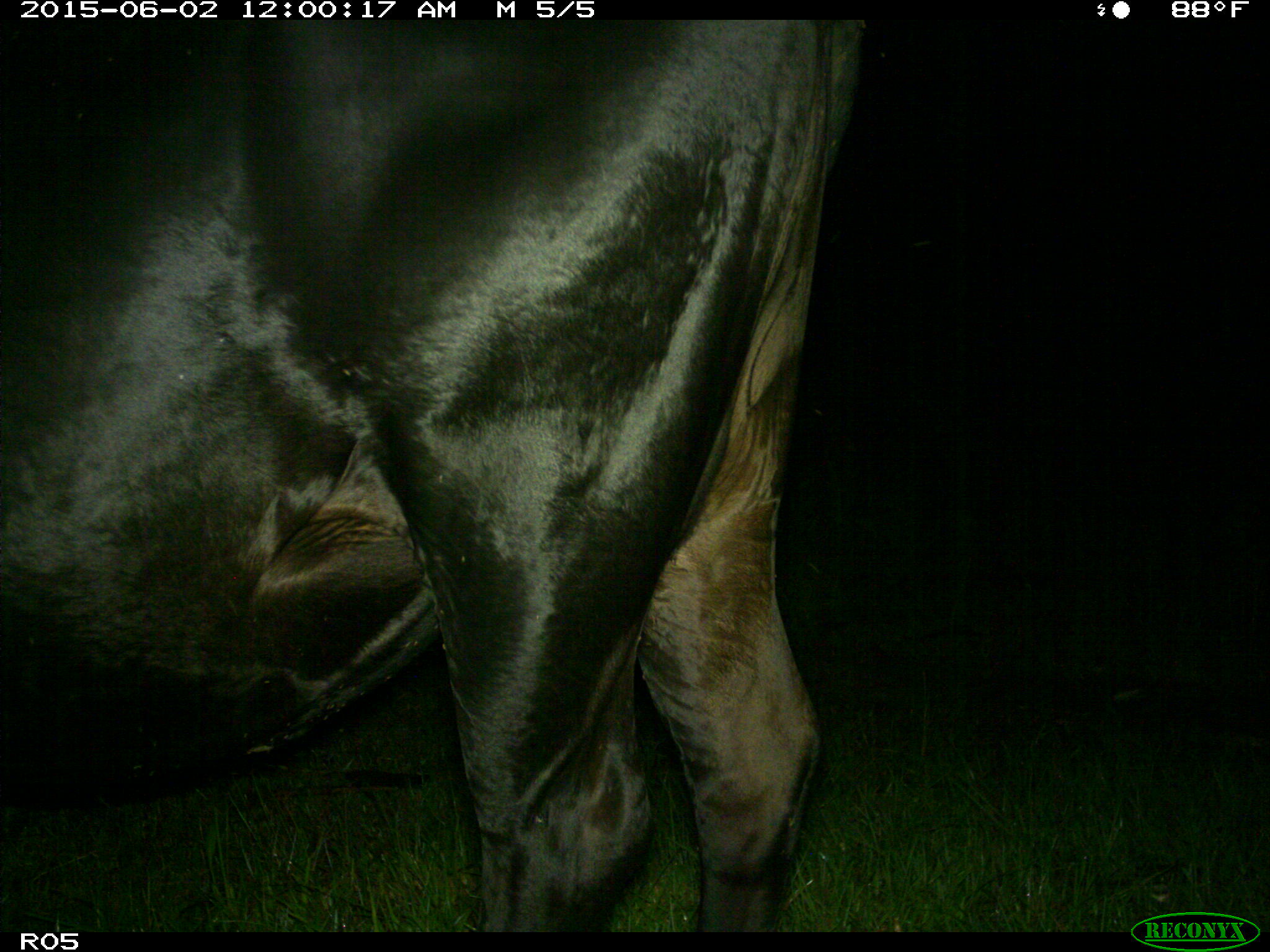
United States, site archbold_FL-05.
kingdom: Animalia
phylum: Chordata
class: Mammalia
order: Artiodactyla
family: Bovidae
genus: Bos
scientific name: Bos taurus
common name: domestic cow